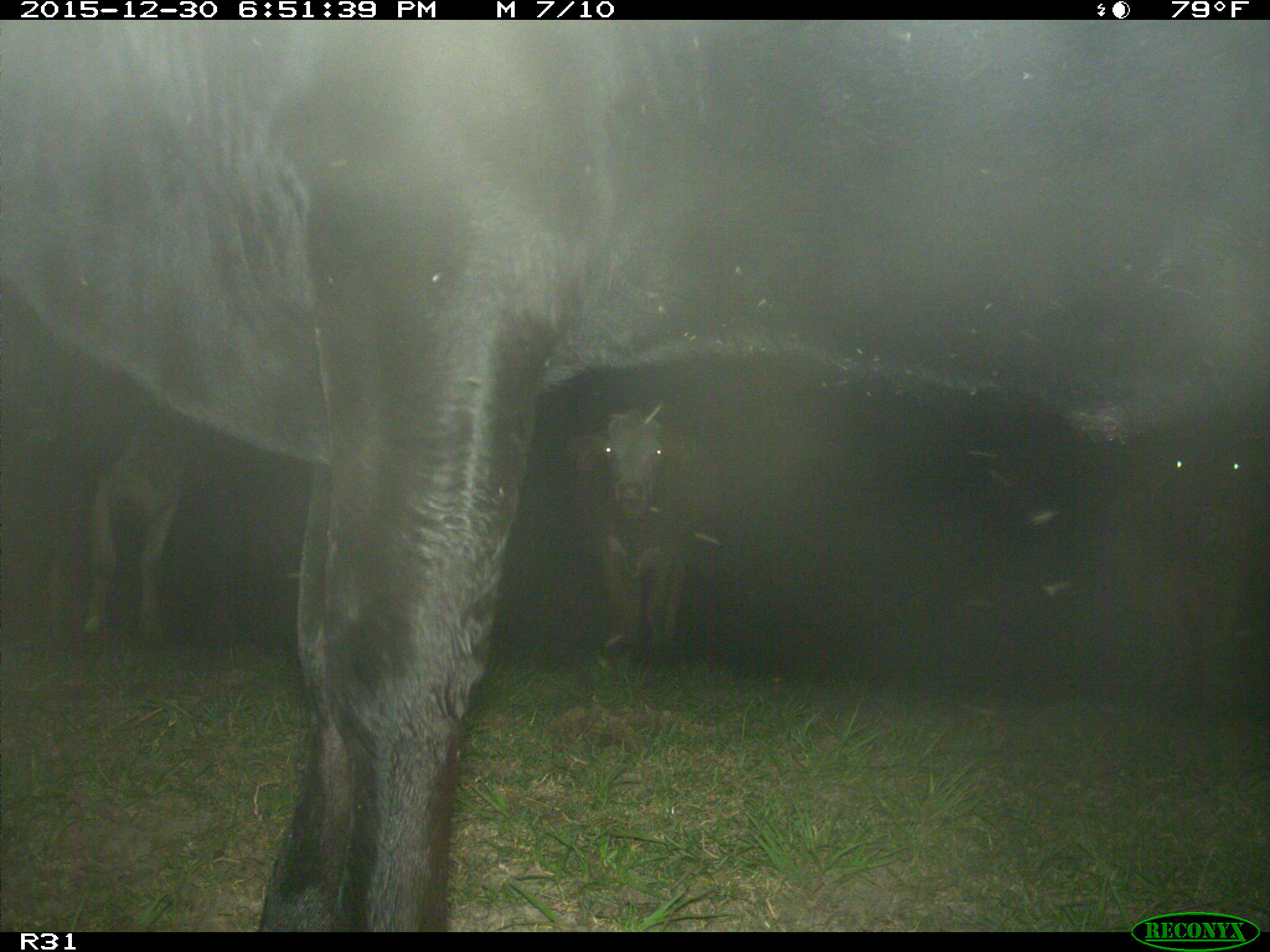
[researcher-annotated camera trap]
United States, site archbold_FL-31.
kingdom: Animalia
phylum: Chordata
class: Mammalia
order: Artiodactyla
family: Bovidae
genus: Bos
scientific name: Bos taurus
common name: domestic cow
Bos taurus (domestic cow).